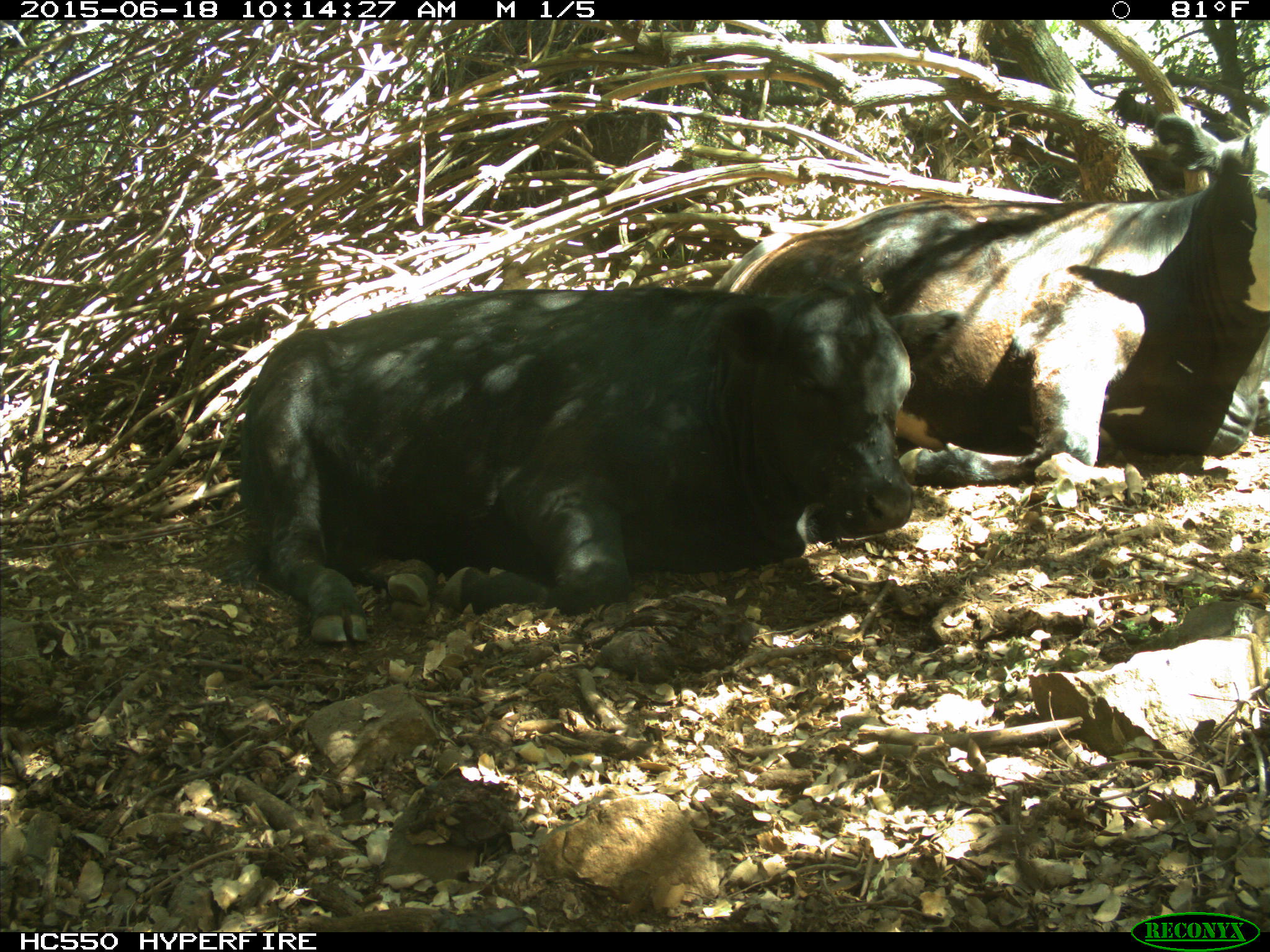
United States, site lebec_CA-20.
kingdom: Animalia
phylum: Chordata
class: Mammalia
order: Artiodactyla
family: Bovidae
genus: Bos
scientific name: Bos taurus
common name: domestic cow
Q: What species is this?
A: Bos taurus (domestic cow).